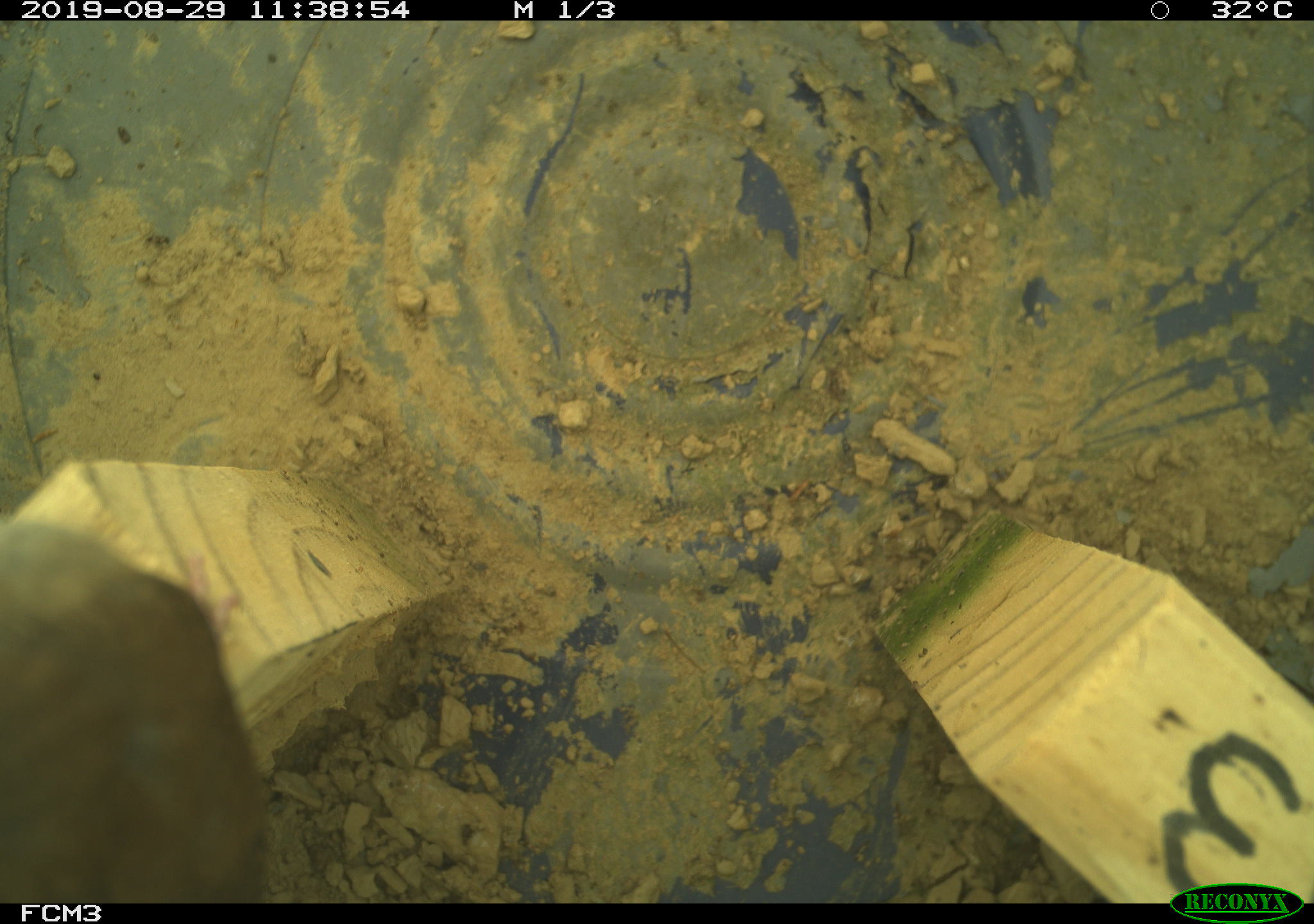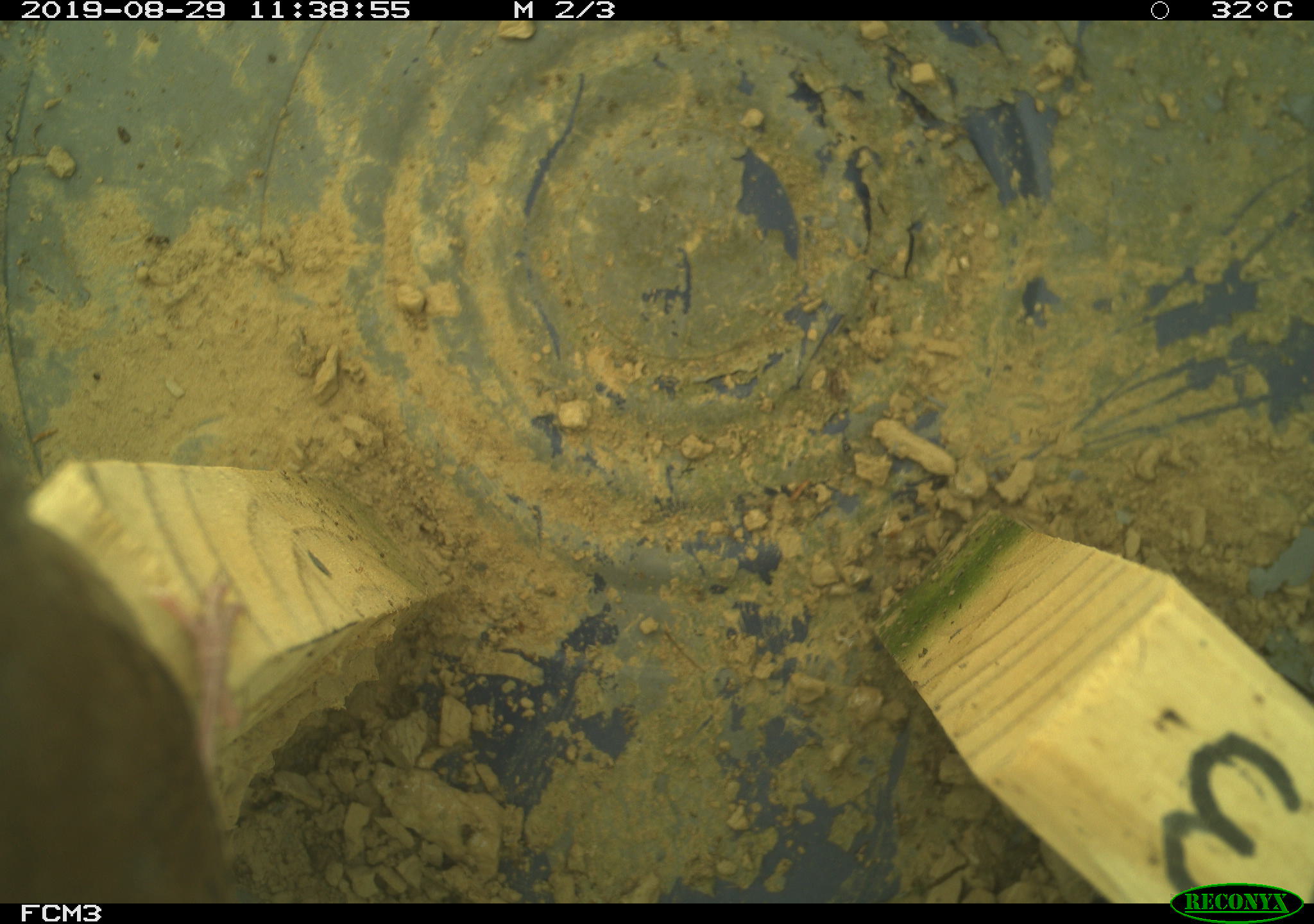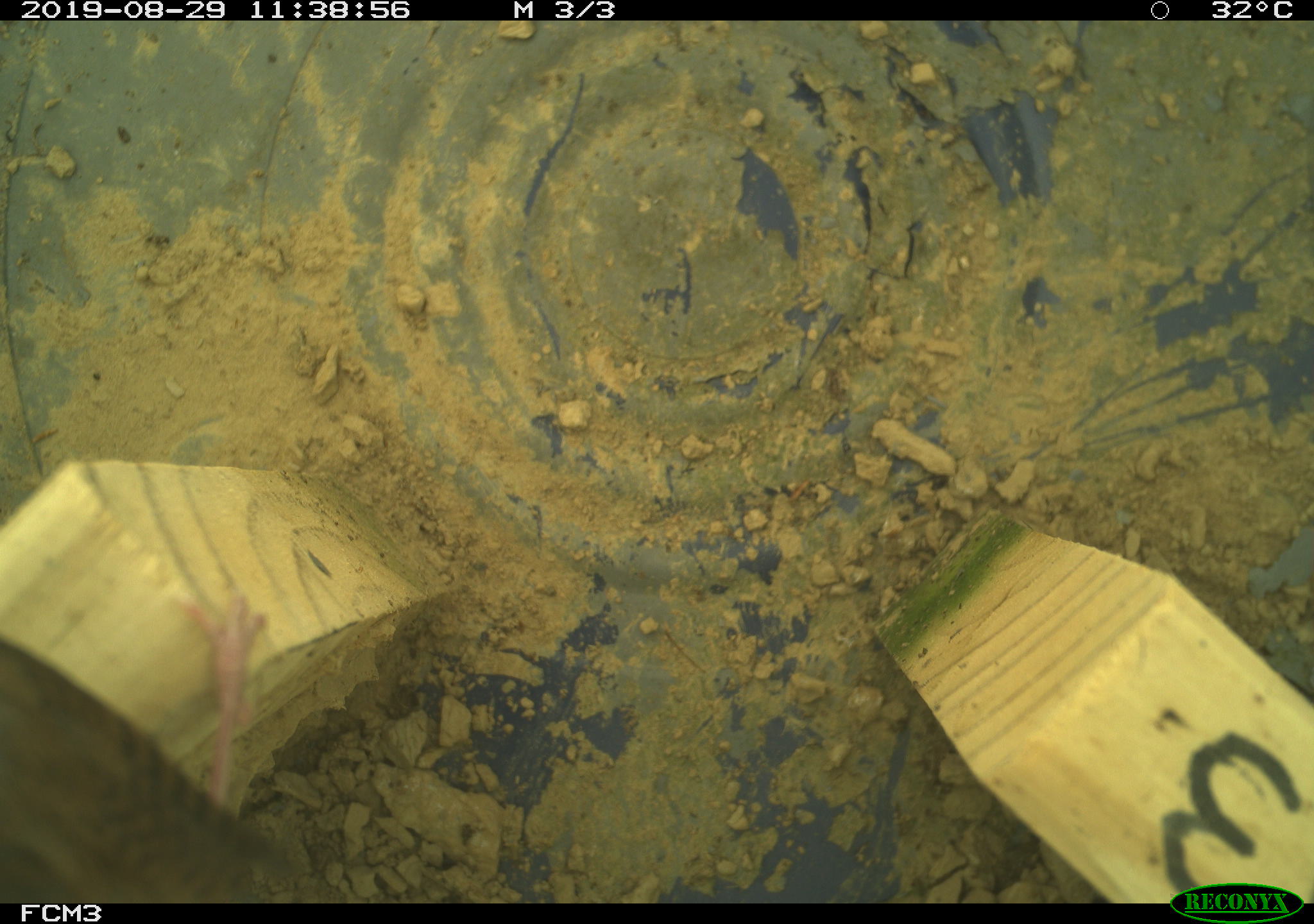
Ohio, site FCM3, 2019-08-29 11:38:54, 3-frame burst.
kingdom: Animalia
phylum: Chordata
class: Aves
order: Passeriformes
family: Troglodytidae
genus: Troglodytes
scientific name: Troglodytes aedon aedon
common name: northern house wren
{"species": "northern house wren (Troglodytes aedon aedon)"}